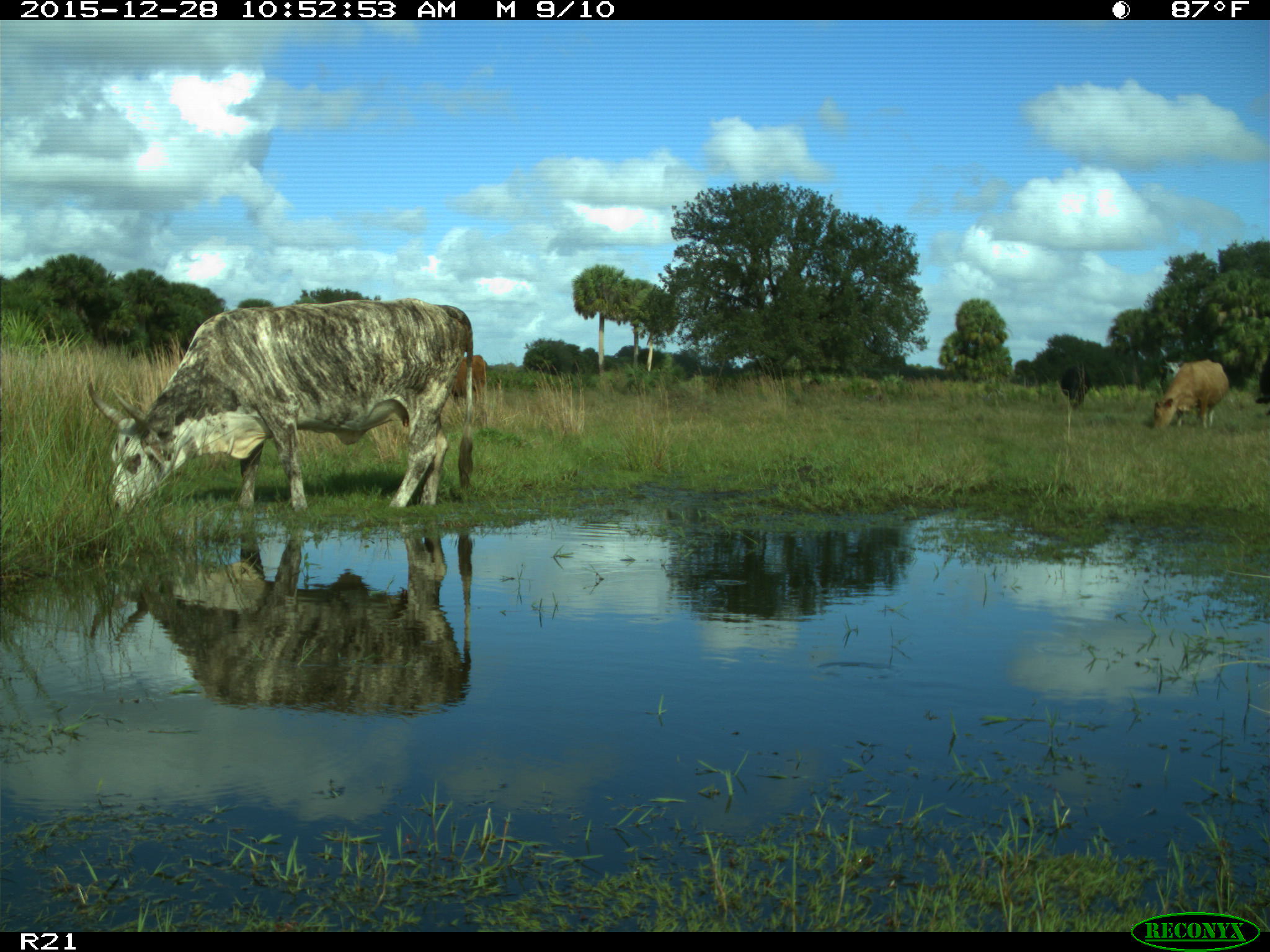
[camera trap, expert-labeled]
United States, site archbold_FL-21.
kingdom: Animalia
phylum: Chordata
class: Mammalia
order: Artiodactyla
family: Bovidae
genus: Bos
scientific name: Bos taurus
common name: domestic cow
Bos taurus (domestic cow).